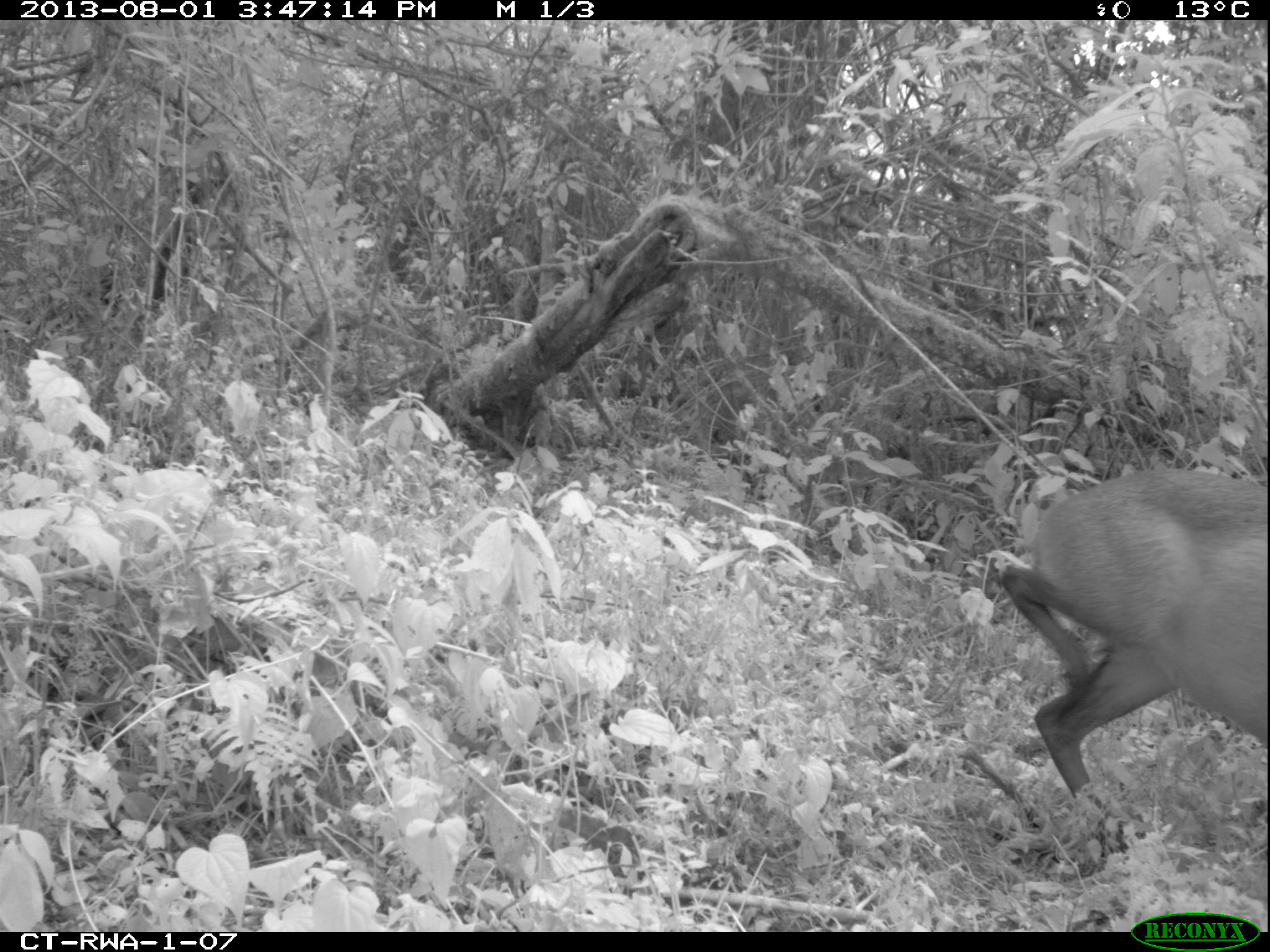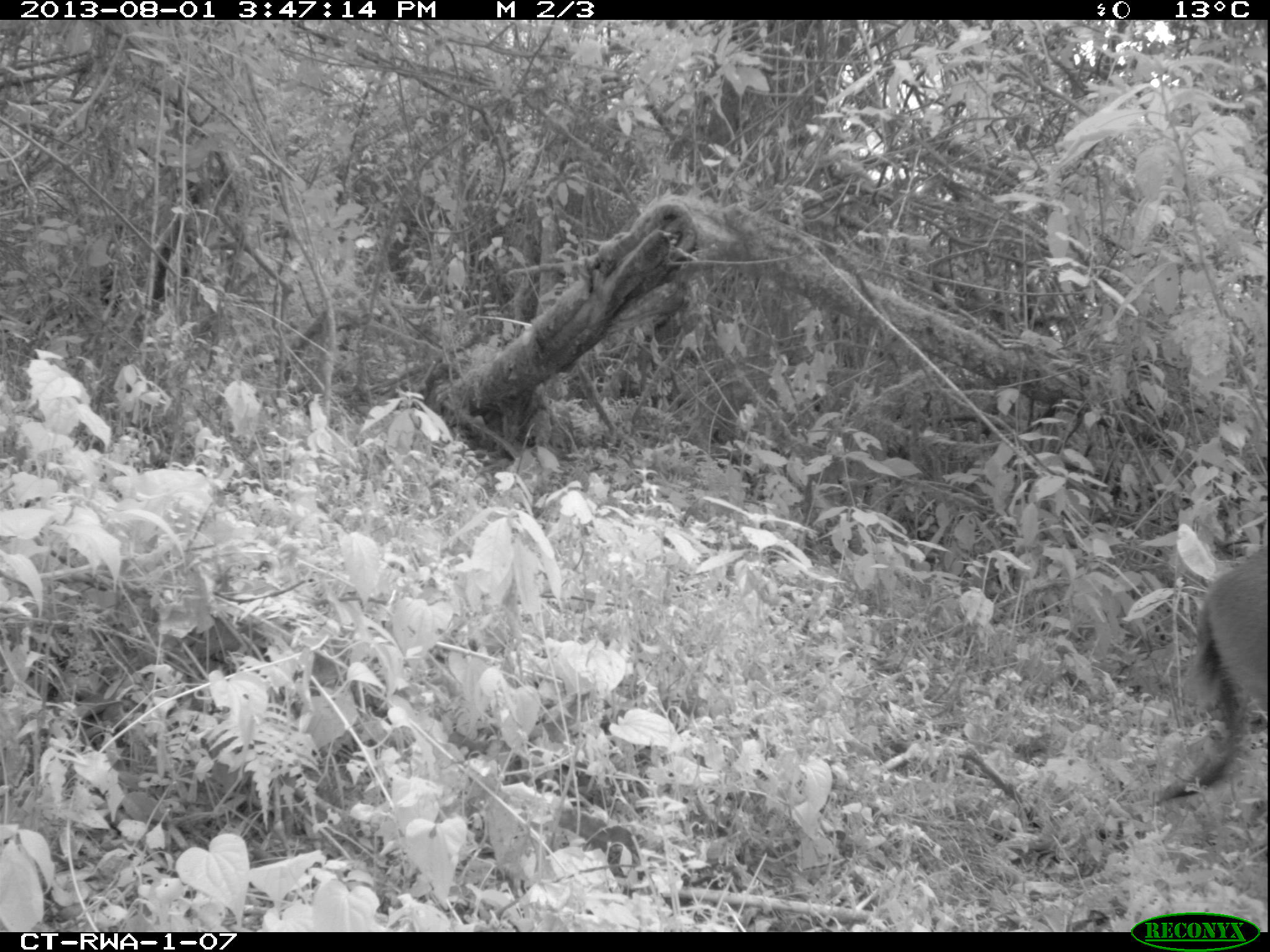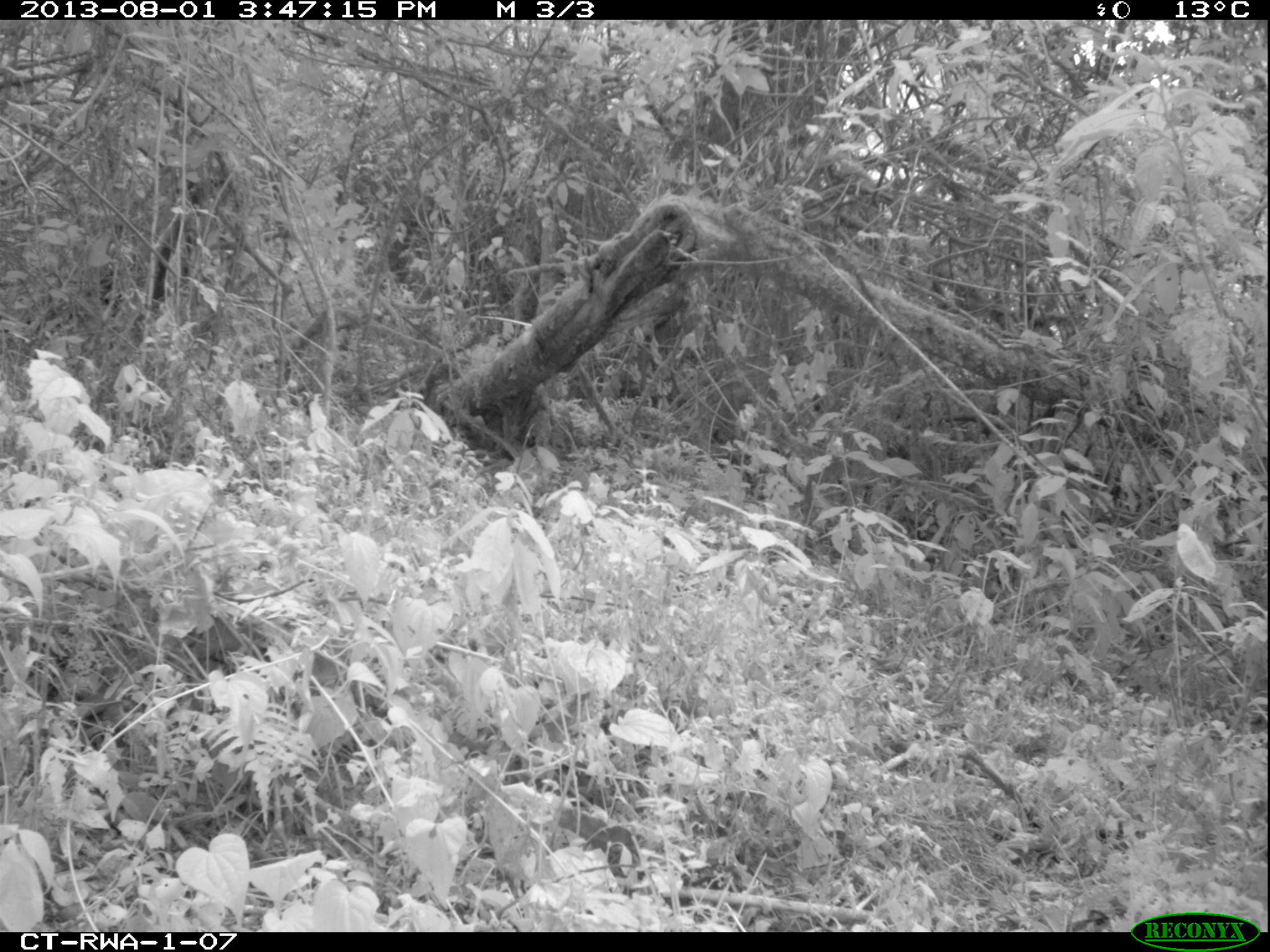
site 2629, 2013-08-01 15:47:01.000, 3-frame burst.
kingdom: Animalia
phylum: Chordata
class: Mammalia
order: Artiodactyla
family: Bovidae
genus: Cephalophus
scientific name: Cephalophus nigrifrons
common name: black-fronted duiker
Cephalophus nigrifrons (black-fronted duiker), count 1.